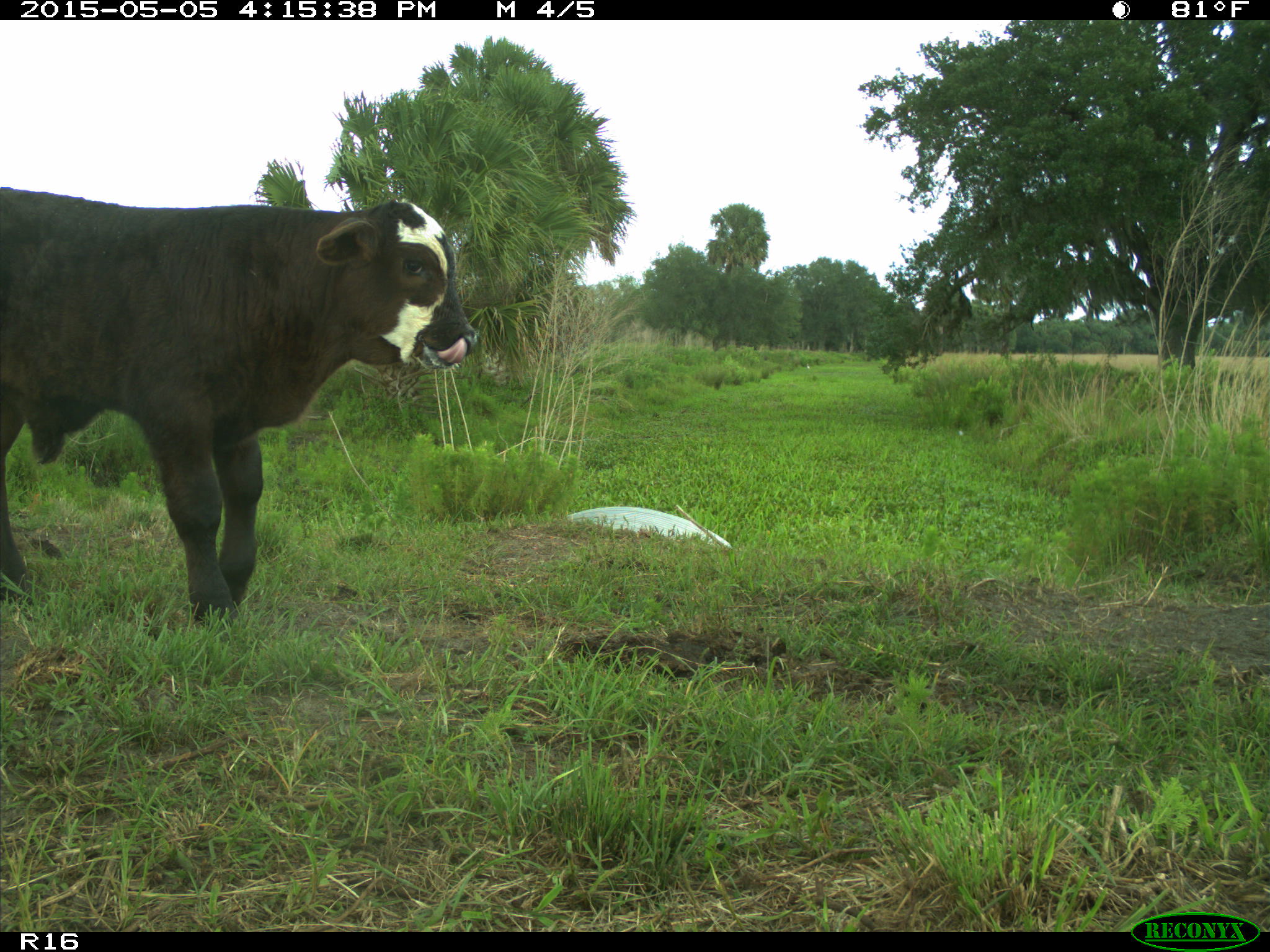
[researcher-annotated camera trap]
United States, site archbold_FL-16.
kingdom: Animalia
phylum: Chordata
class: Mammalia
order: Artiodactyla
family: Bovidae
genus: Bos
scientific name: Bos taurus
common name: domestic cow